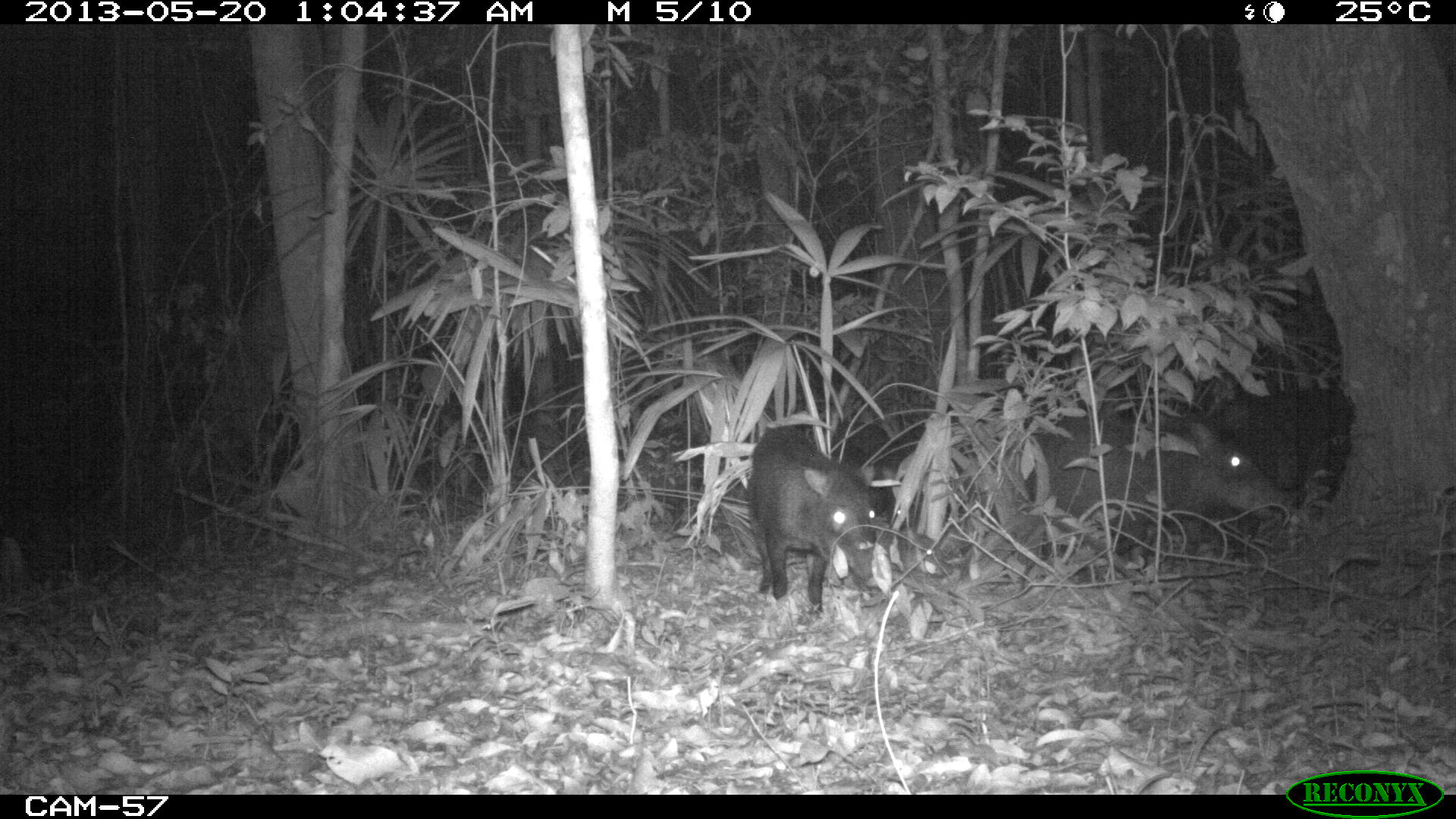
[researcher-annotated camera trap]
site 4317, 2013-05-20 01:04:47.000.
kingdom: Animalia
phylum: Chordata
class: Mammalia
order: Artiodactyla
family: Tayassuidae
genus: Tayassu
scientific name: Tayassu pecari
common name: white-lipped peccary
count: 5